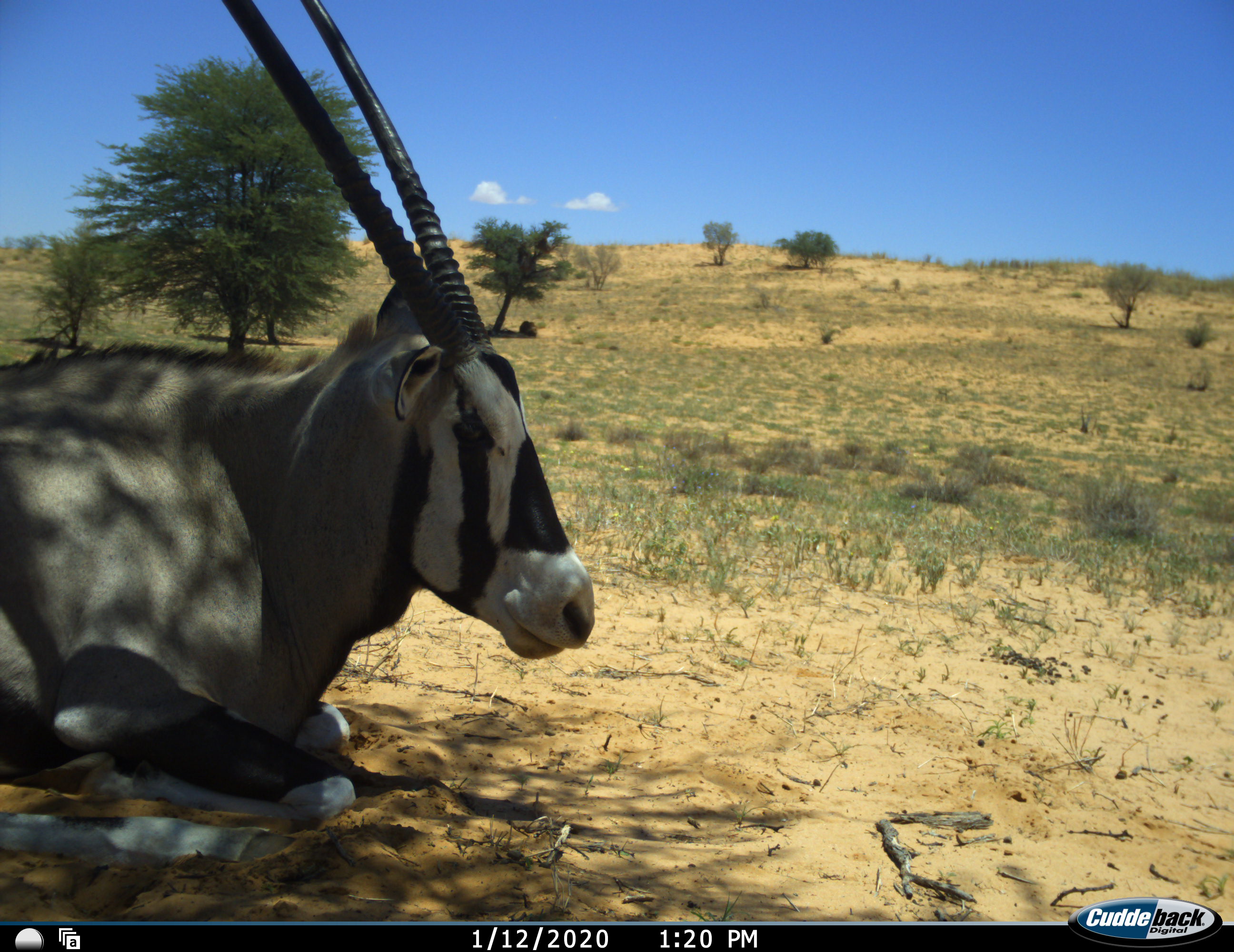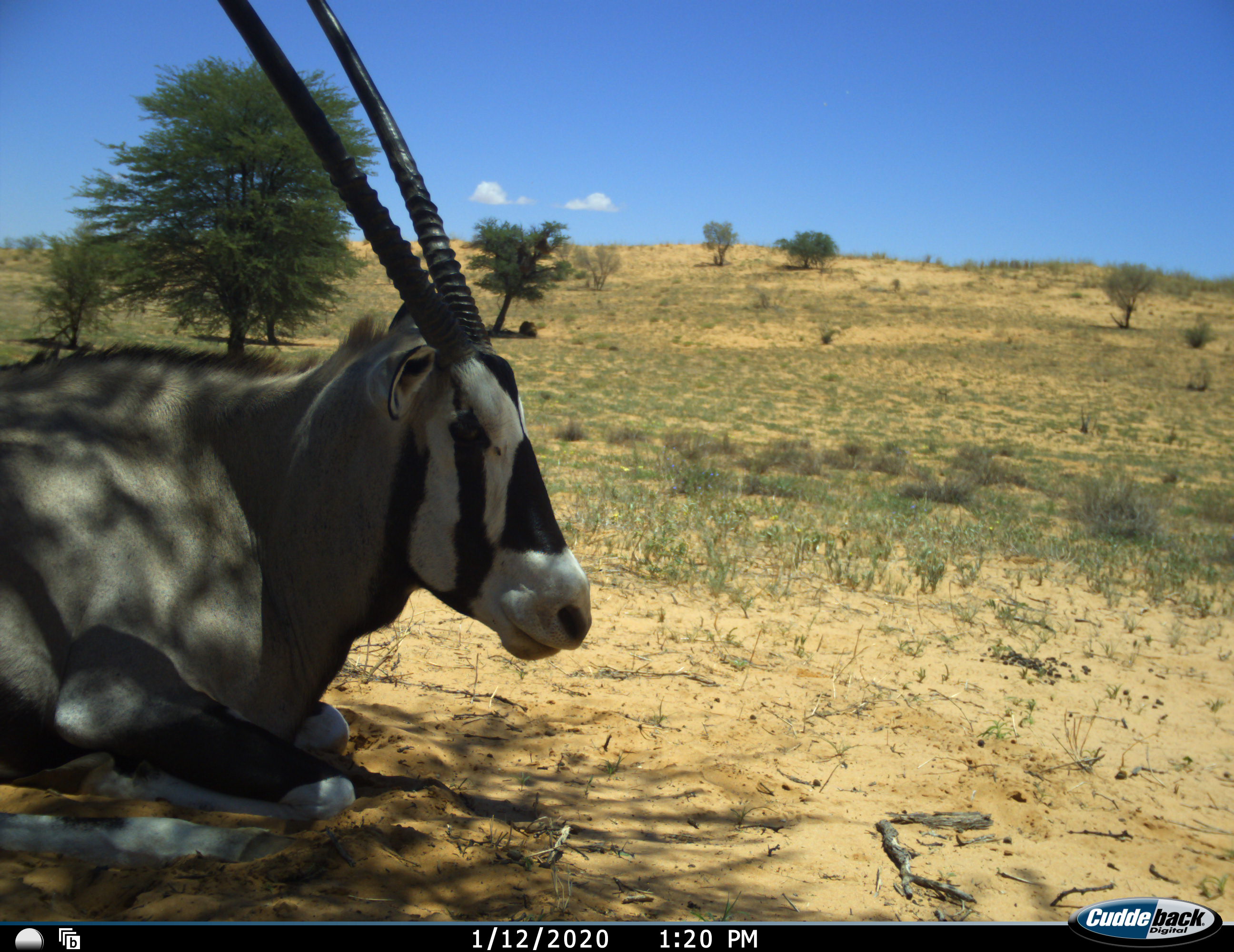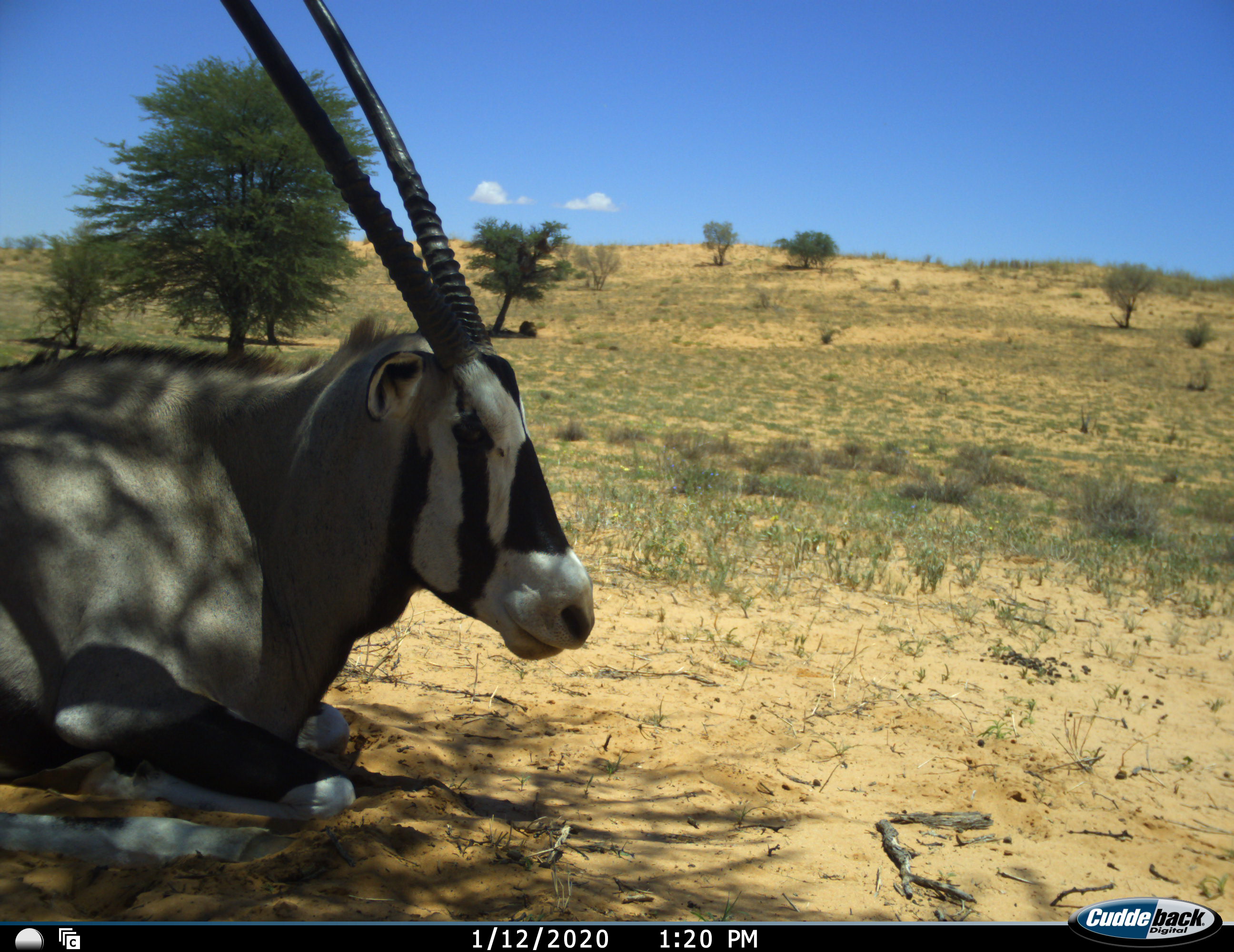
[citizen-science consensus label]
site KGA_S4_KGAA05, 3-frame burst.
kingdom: Animalia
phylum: Chordata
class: Mammalia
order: Artiodactyla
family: Bovidae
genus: Oryx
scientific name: Oryx gazella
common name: gemsbok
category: oryx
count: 1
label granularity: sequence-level